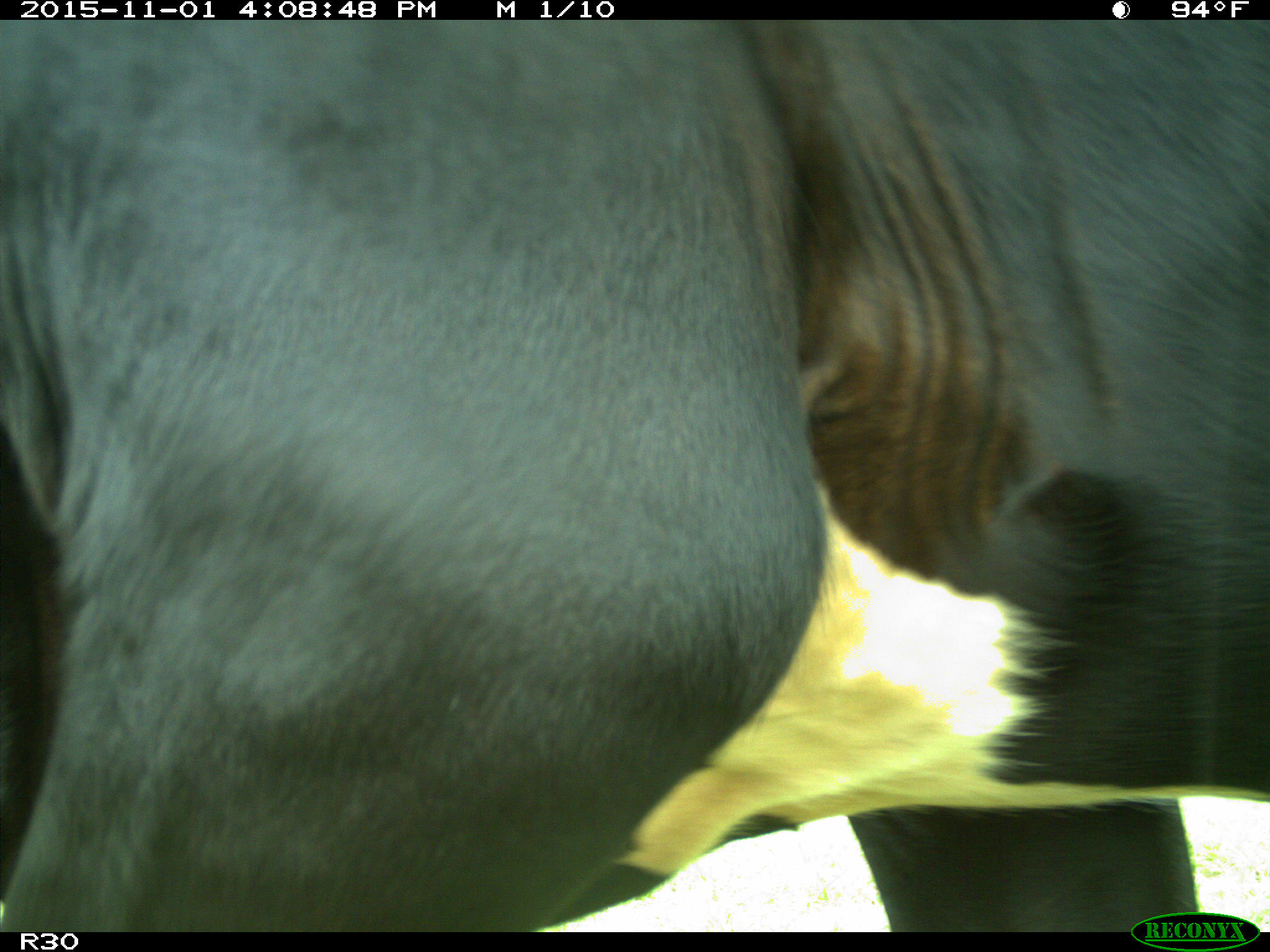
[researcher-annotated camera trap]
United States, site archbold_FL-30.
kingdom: Animalia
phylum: Chordata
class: Mammalia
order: Artiodactyla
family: Bovidae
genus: Bos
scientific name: Bos taurus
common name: domestic cow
Bos taurus (domestic cow).